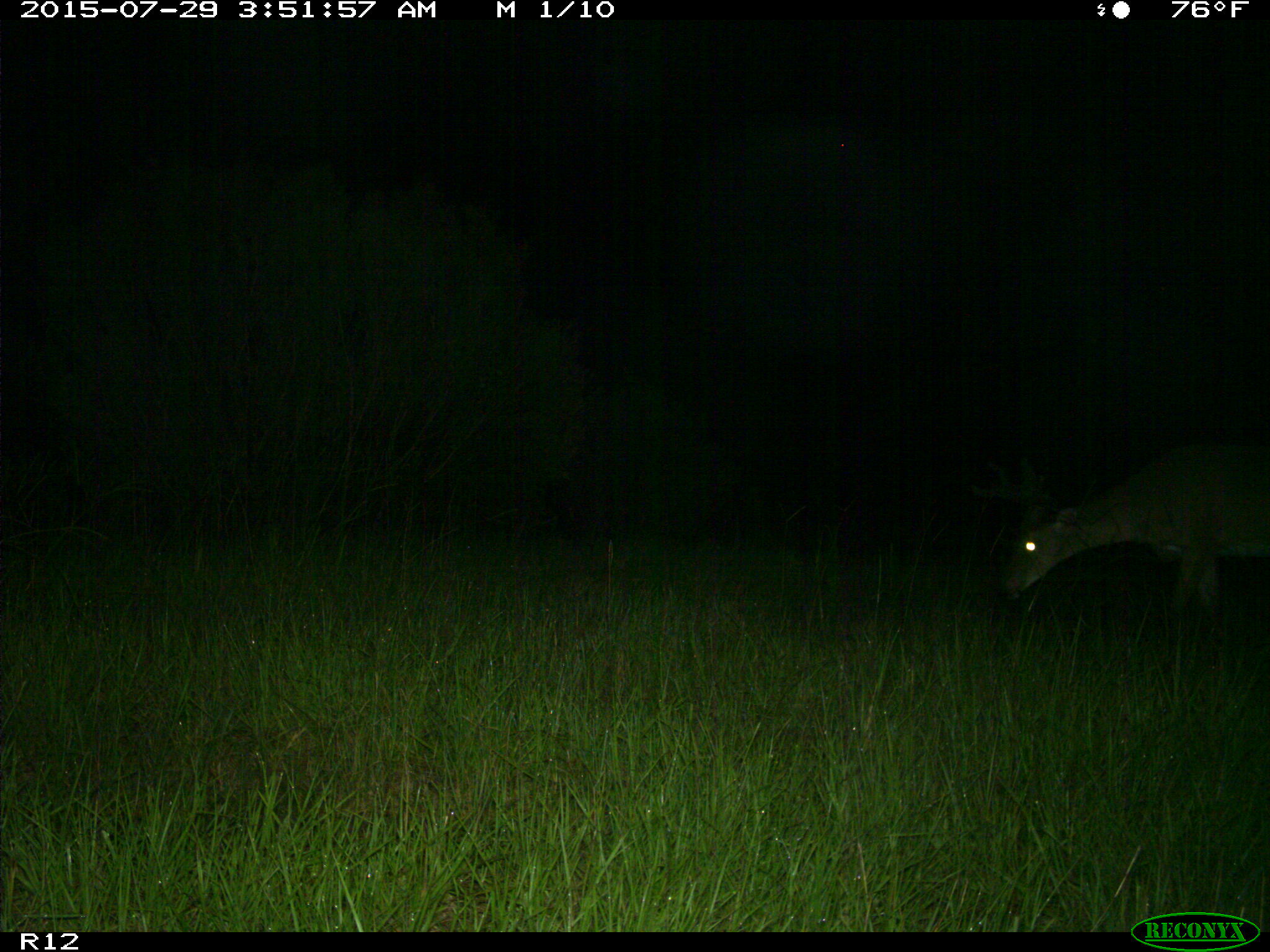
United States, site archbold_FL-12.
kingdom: Animalia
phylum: Chordata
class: Mammalia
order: Artiodactyla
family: Cervidae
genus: Odocoileus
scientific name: Odocoileus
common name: deer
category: unidentified deer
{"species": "unidentified deer (deer) (Odocoileus)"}